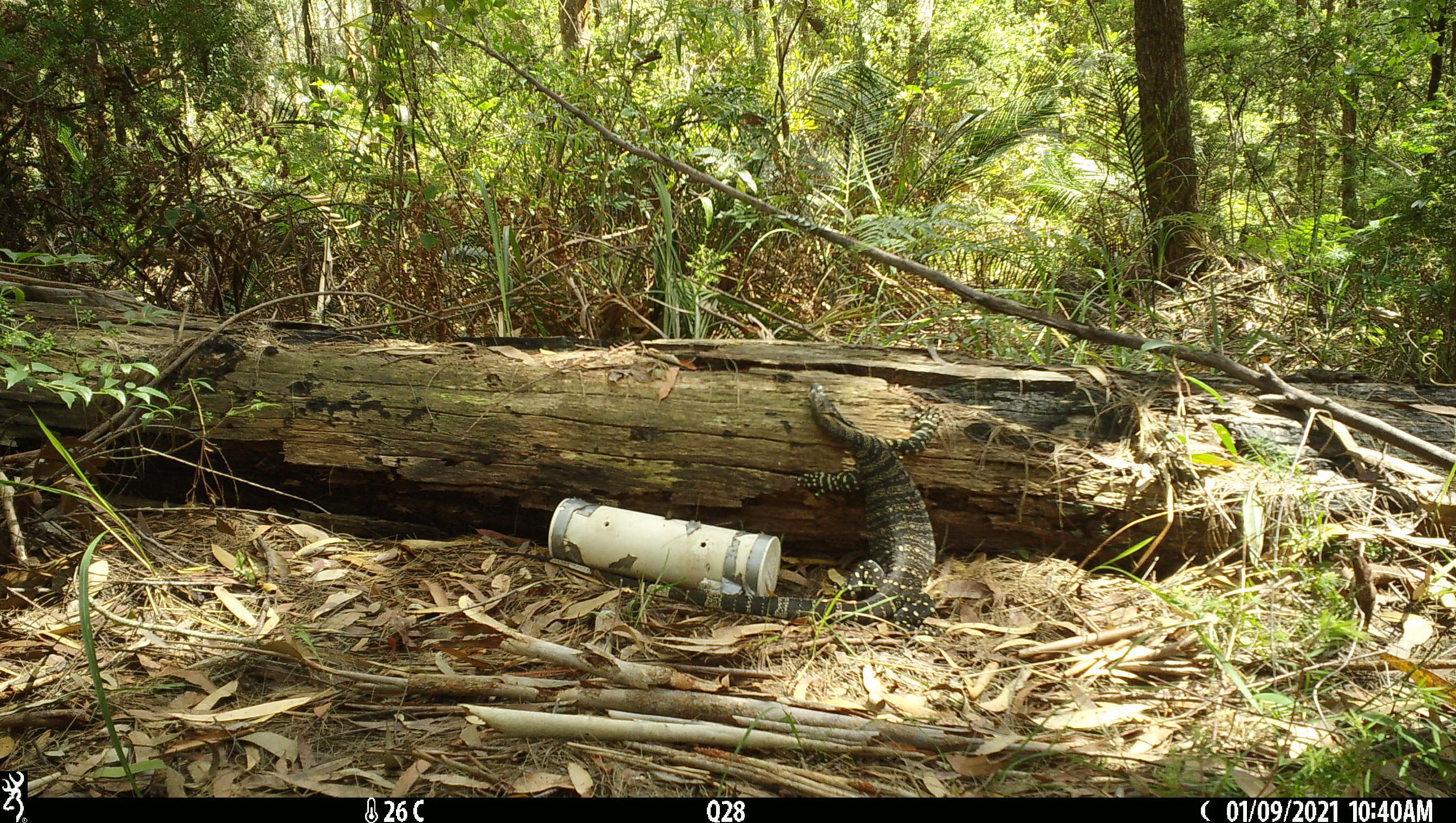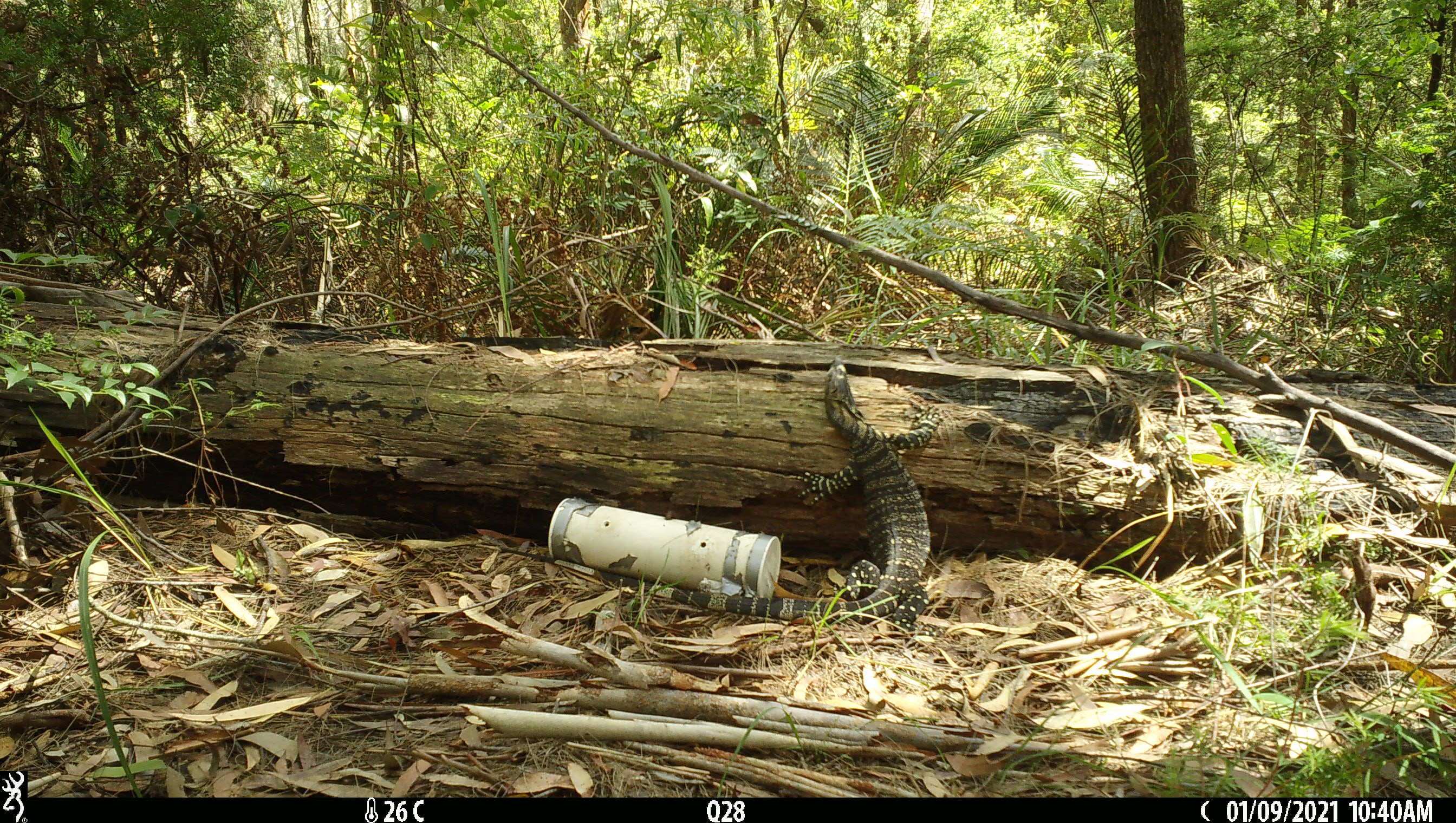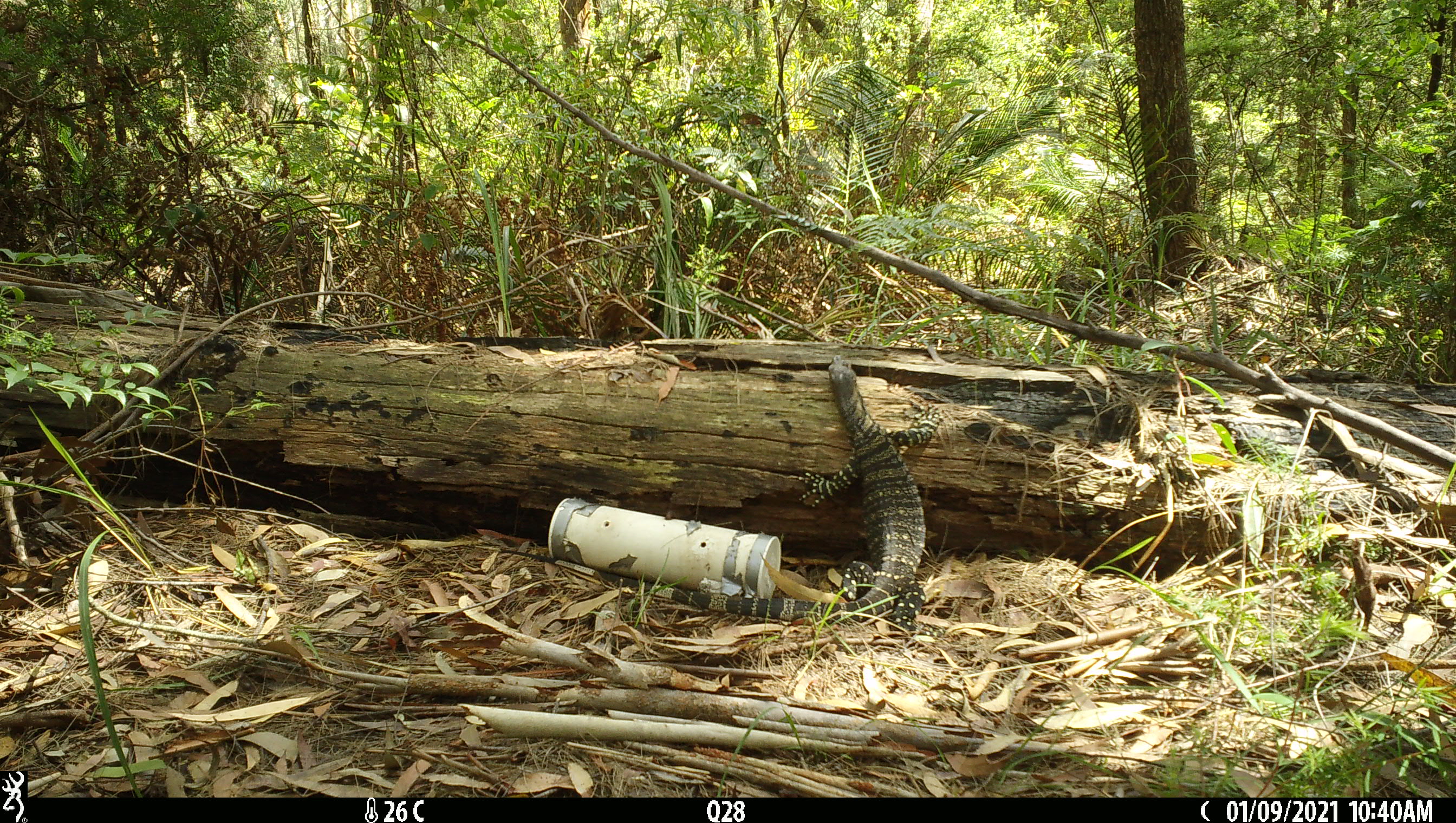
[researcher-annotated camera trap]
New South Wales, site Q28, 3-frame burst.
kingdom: Animalia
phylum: Chordata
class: Reptilia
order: Squamata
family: Varanidae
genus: Varanus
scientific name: Varanus varius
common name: lace monitor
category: goanna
Goanna (lace monitor) (Varanus varius).